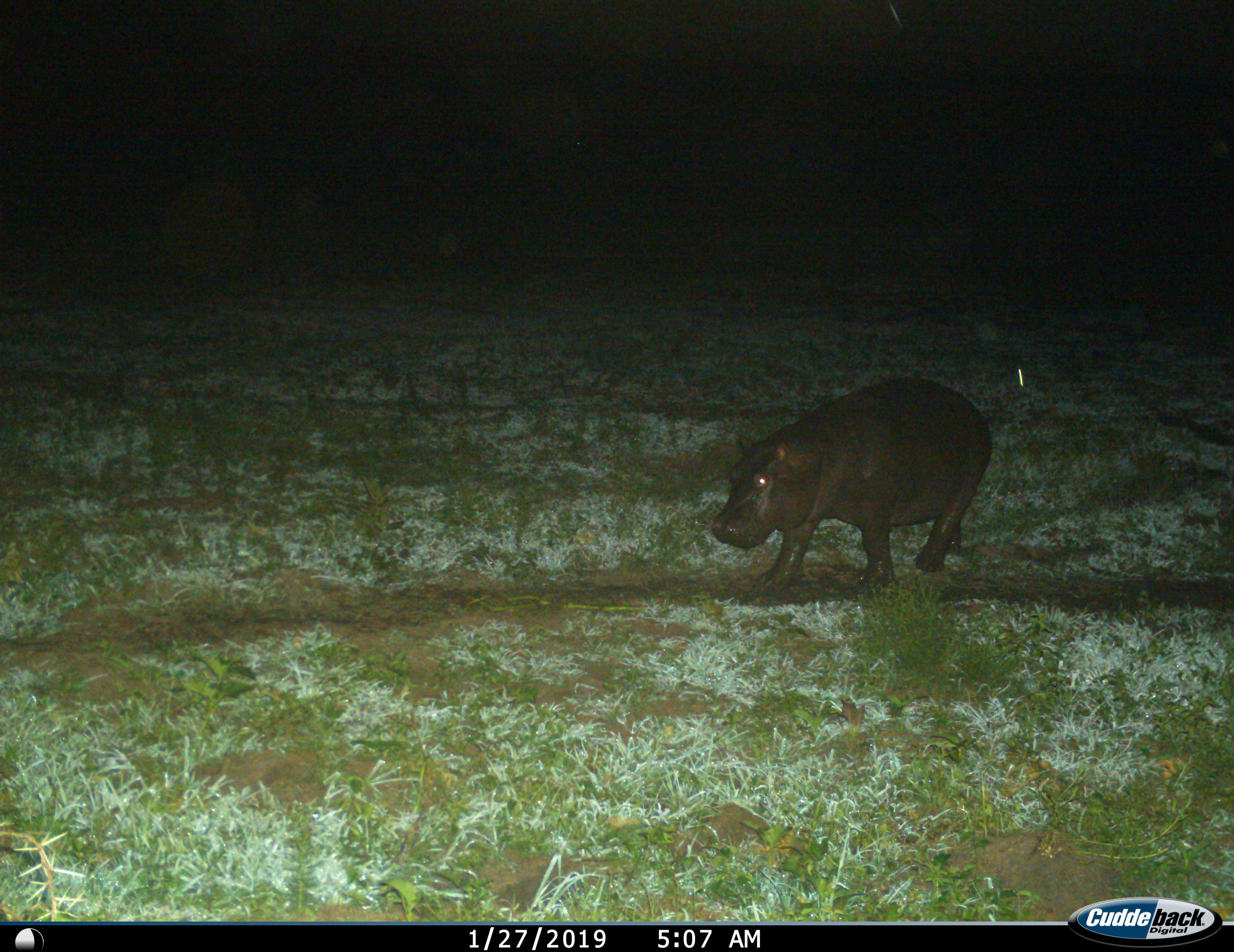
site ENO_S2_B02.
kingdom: Animalia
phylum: Chordata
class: Mammalia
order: Artiodactyla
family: Hippopotamidae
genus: Hippopotamus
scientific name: Hippopotamus amphibius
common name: hippopotamus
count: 1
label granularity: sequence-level